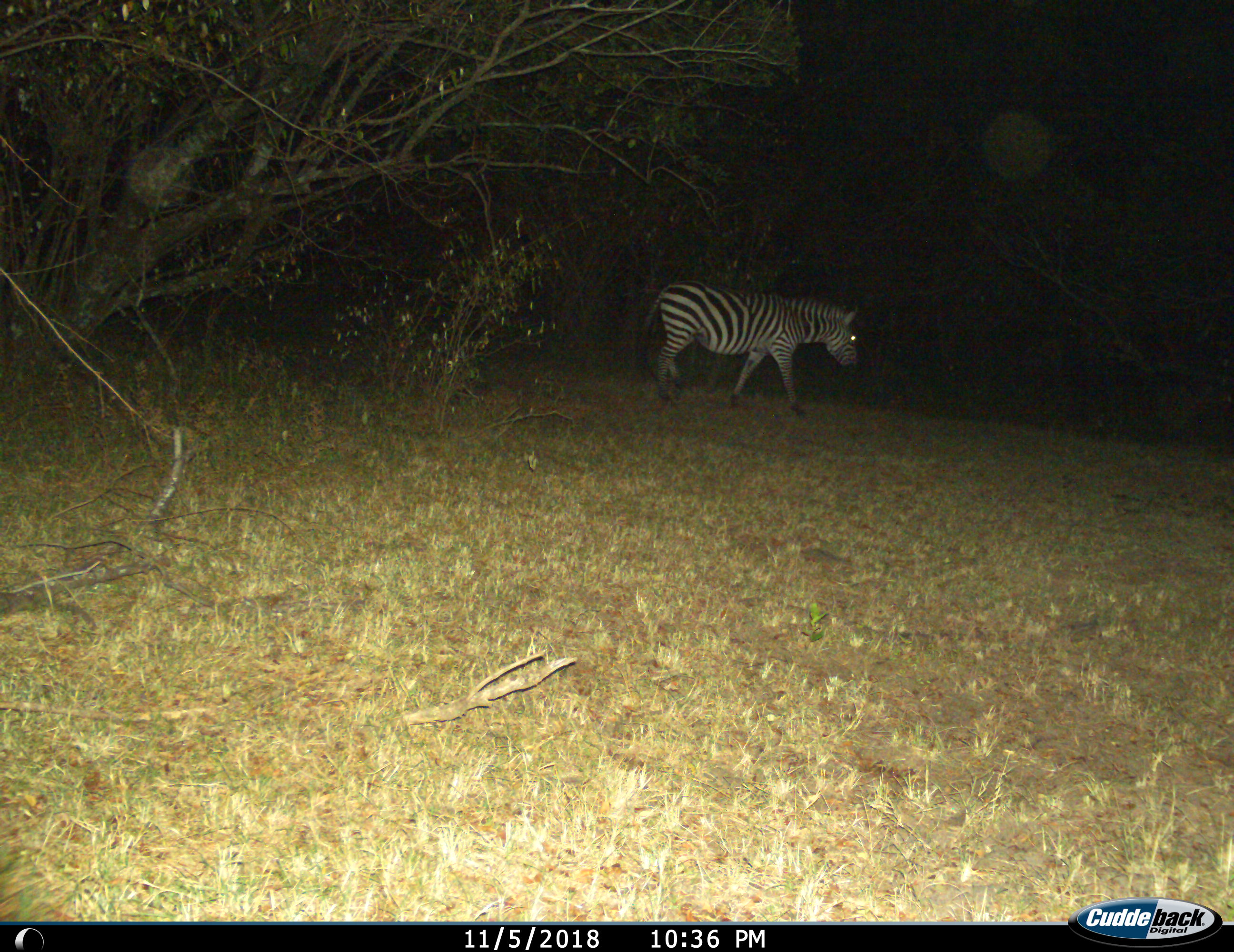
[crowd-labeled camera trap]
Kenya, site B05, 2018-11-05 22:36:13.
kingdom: Animalia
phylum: Chordata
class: Mammalia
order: Perissodactyla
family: Equidae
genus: Equus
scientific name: Equus quagga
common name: plains zebra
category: zebra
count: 1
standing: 22%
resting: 0%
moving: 78%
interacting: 0%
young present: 0%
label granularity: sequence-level